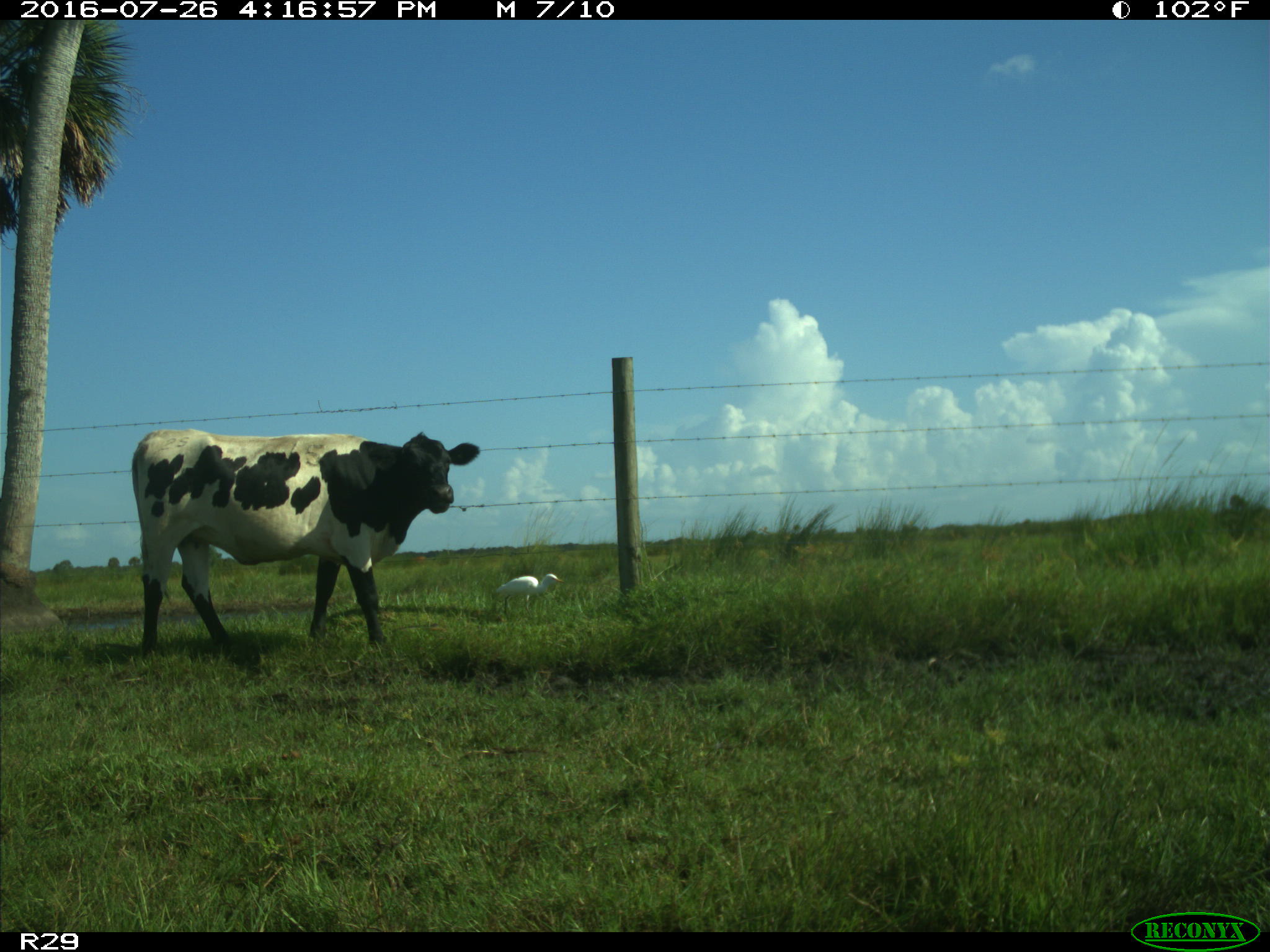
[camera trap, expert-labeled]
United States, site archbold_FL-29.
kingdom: Animalia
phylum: Chordata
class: Mammalia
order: Artiodactyla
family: Bovidae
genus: Bos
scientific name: Bos taurus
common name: domestic cow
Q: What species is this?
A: Bos taurus (domestic cow).